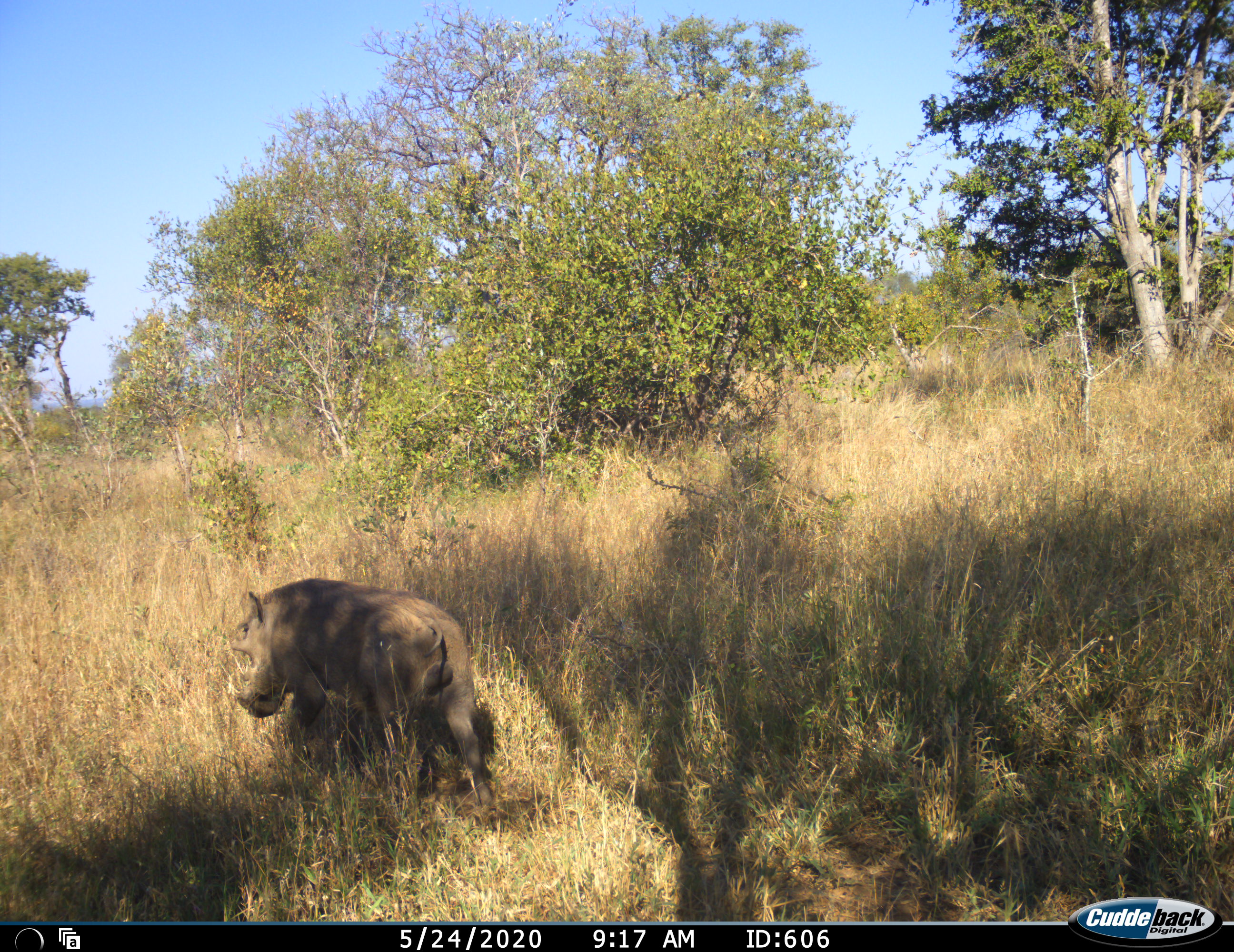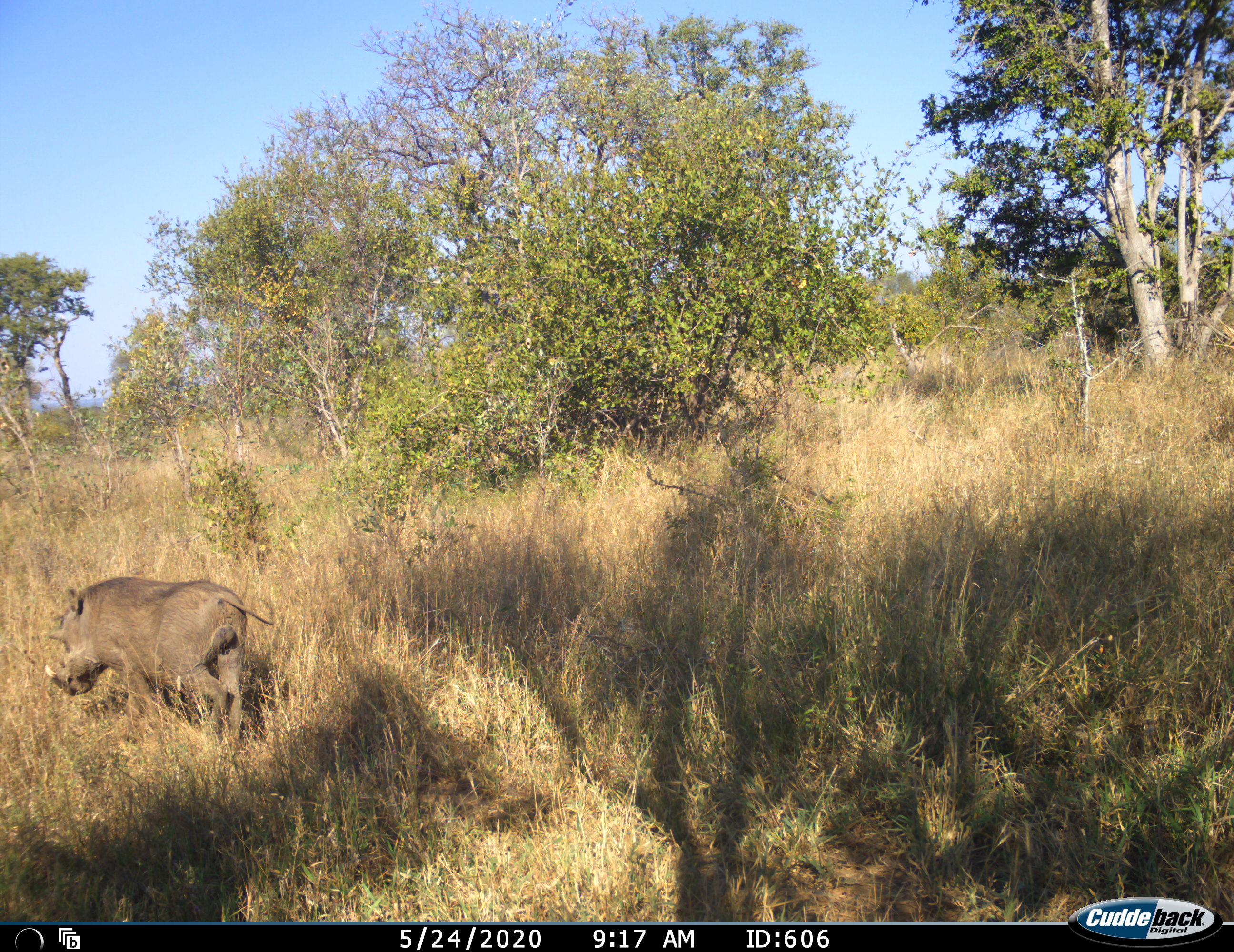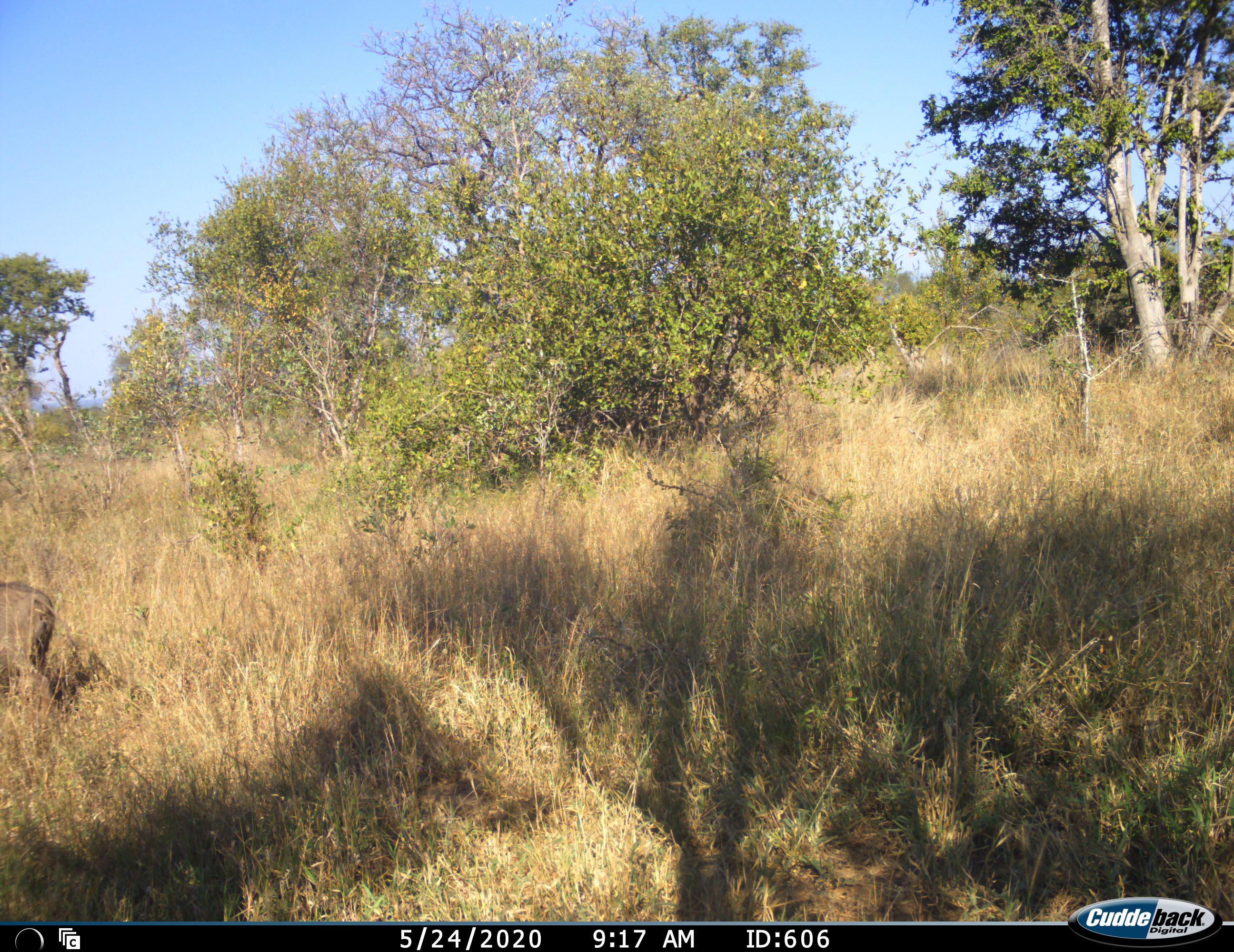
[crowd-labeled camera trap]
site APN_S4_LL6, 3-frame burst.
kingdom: Animalia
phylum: Chordata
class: Mammalia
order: Artiodactyla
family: Suidae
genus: Phacochoerus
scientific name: Phacochoerus africanus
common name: warthog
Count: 1.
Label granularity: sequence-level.